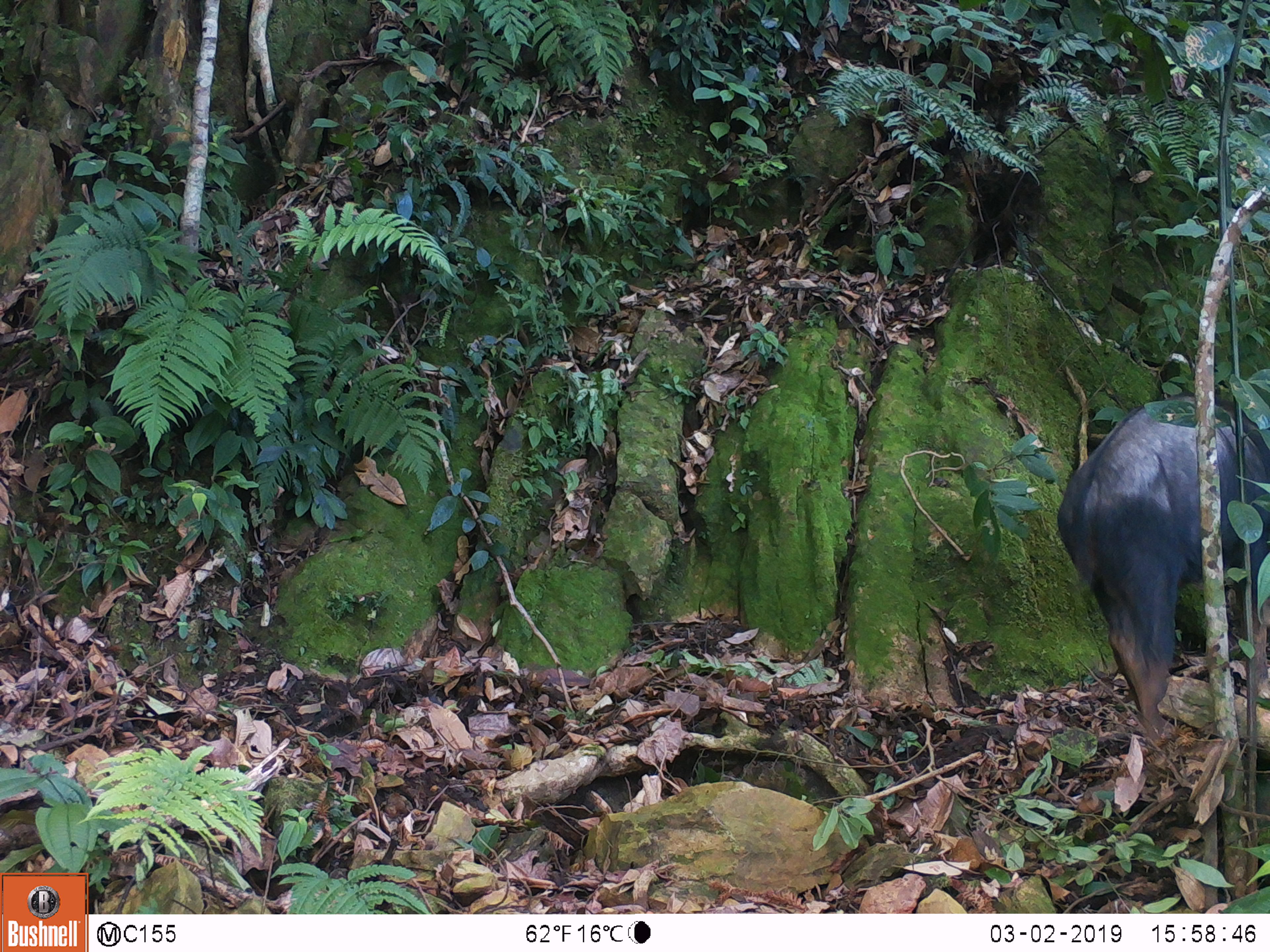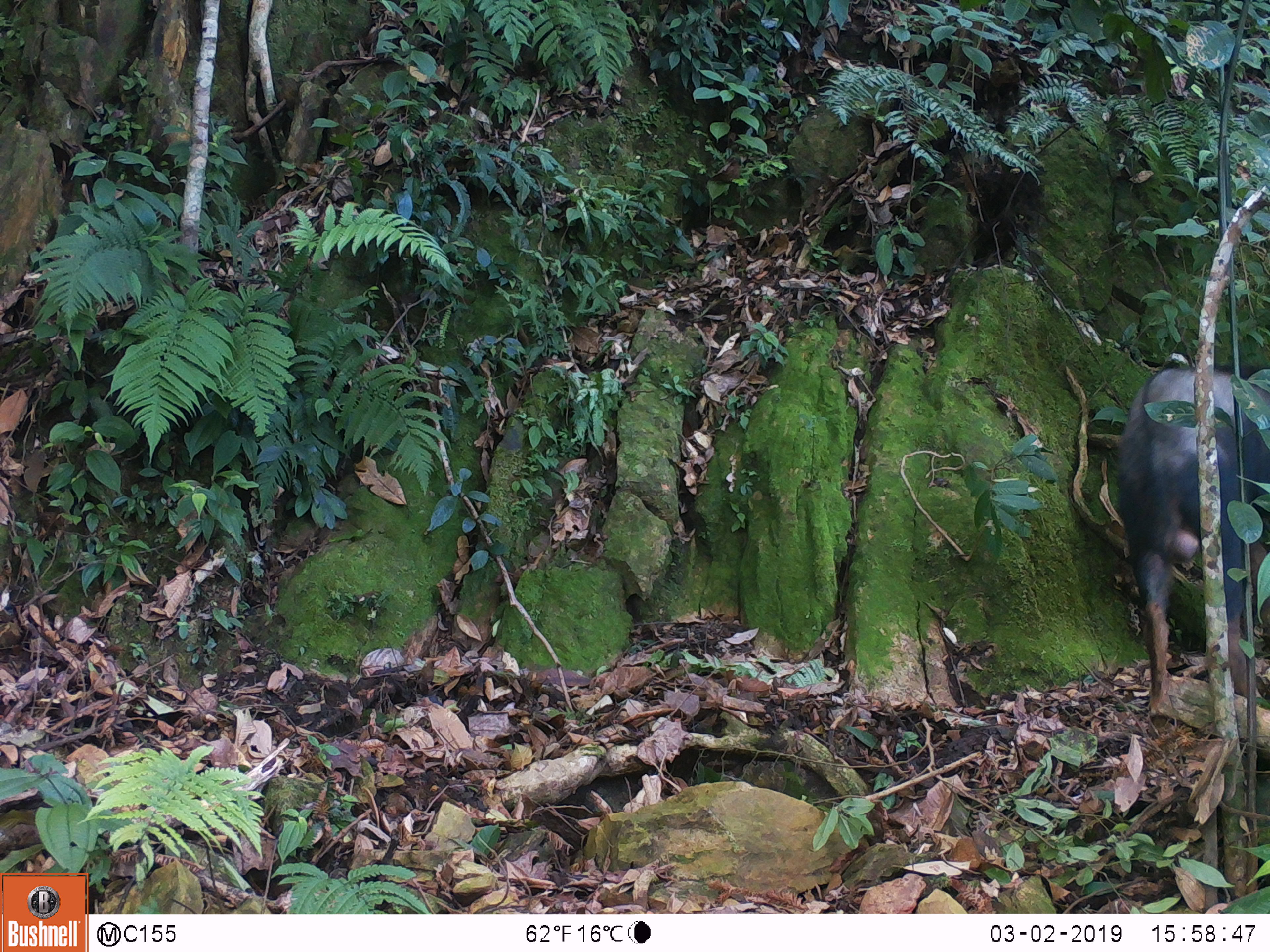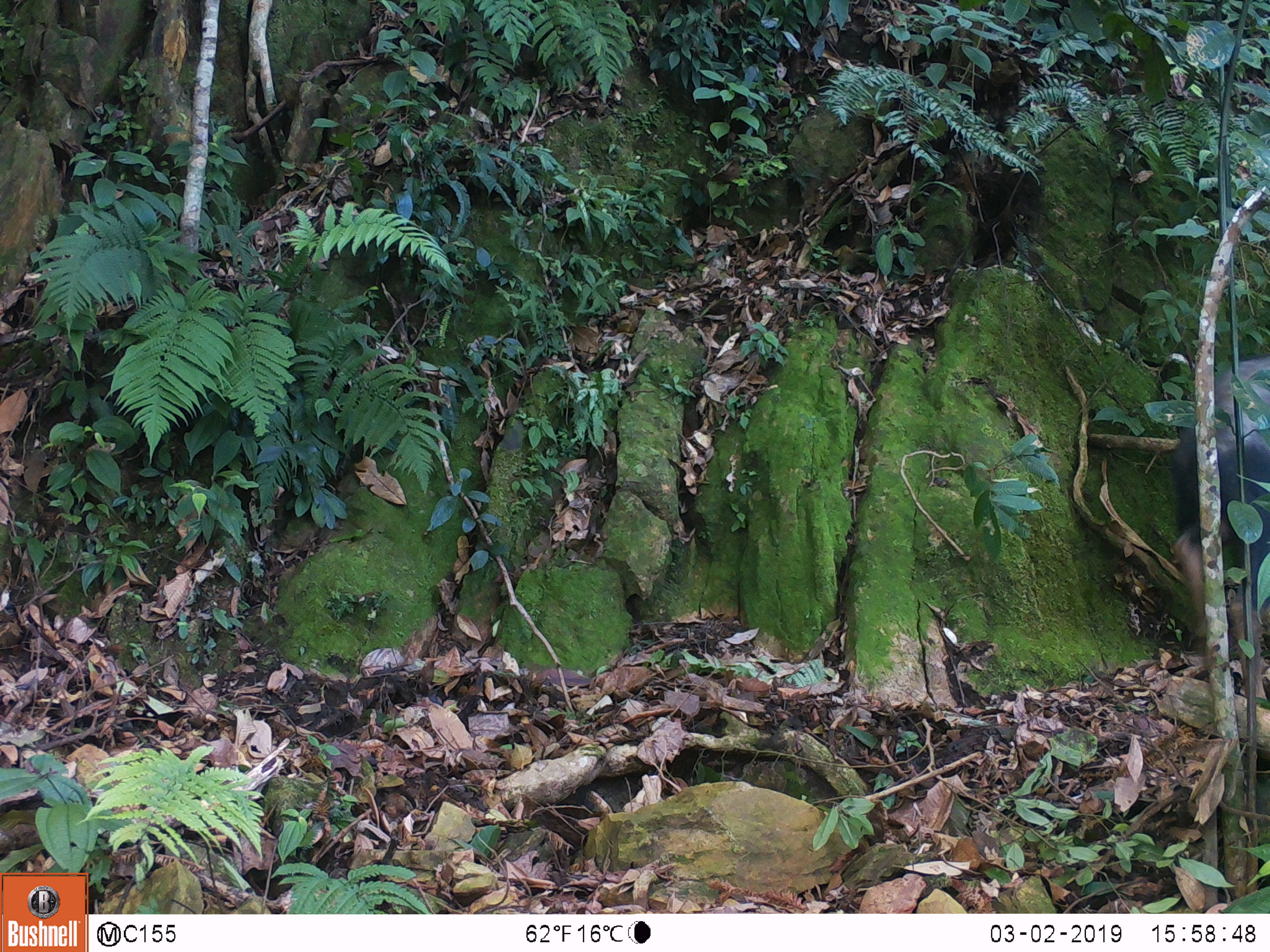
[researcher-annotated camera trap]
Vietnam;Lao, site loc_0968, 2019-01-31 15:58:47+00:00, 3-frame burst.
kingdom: Animalia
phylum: Chordata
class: Mammalia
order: Artiodactyla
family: Bovidae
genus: Capricornis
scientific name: Capricornis sumatraensis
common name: chinese serow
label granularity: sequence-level